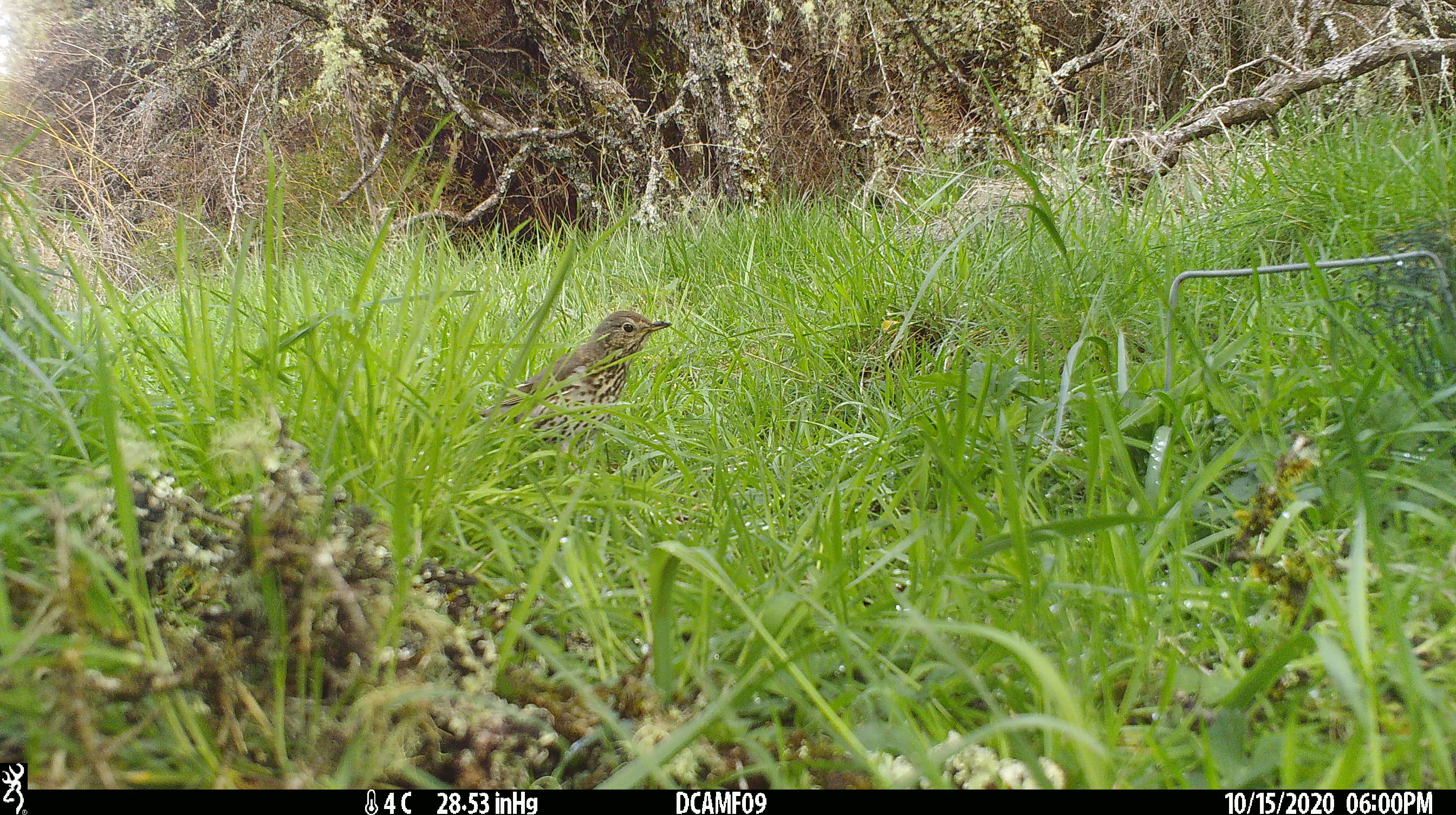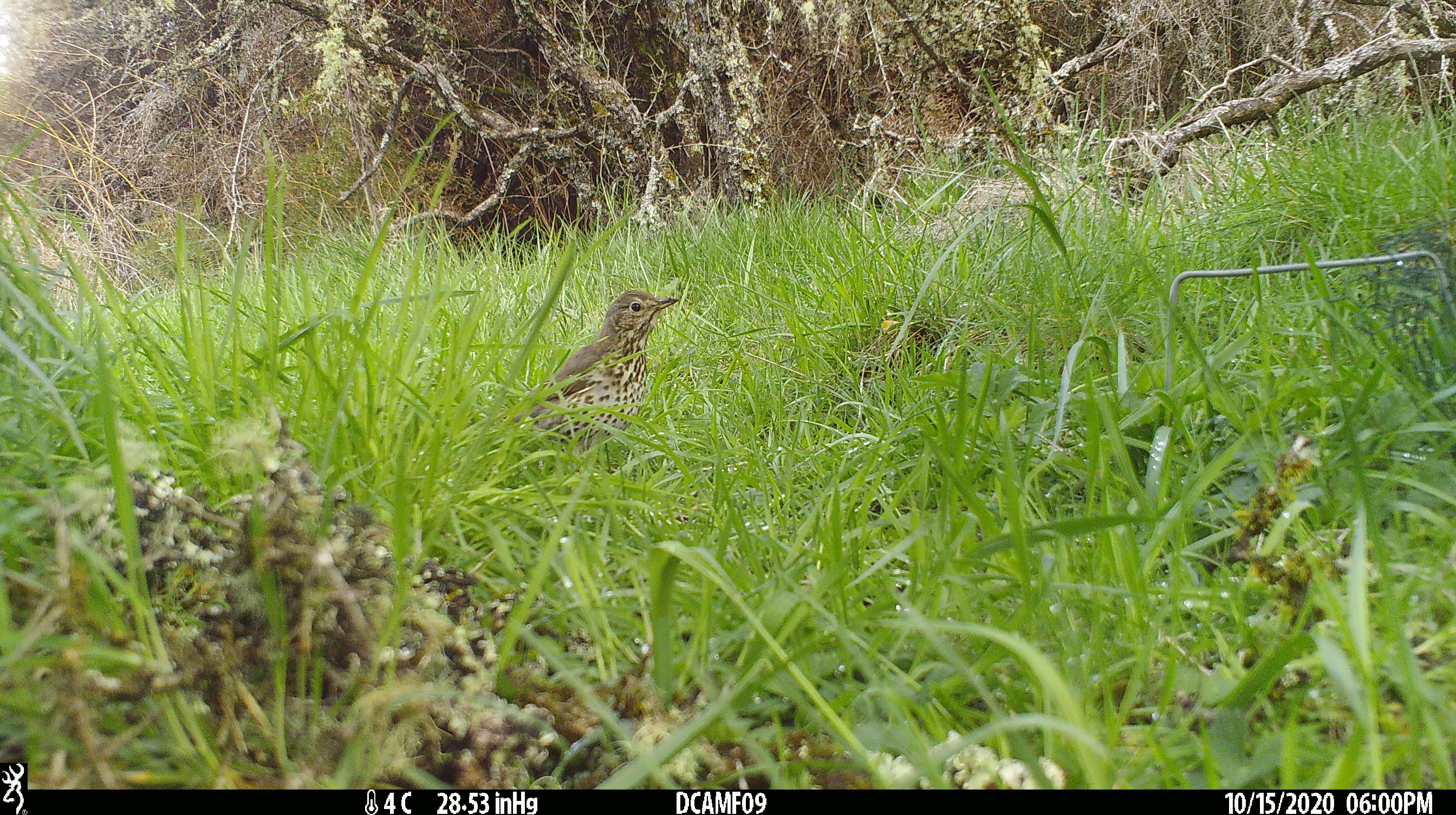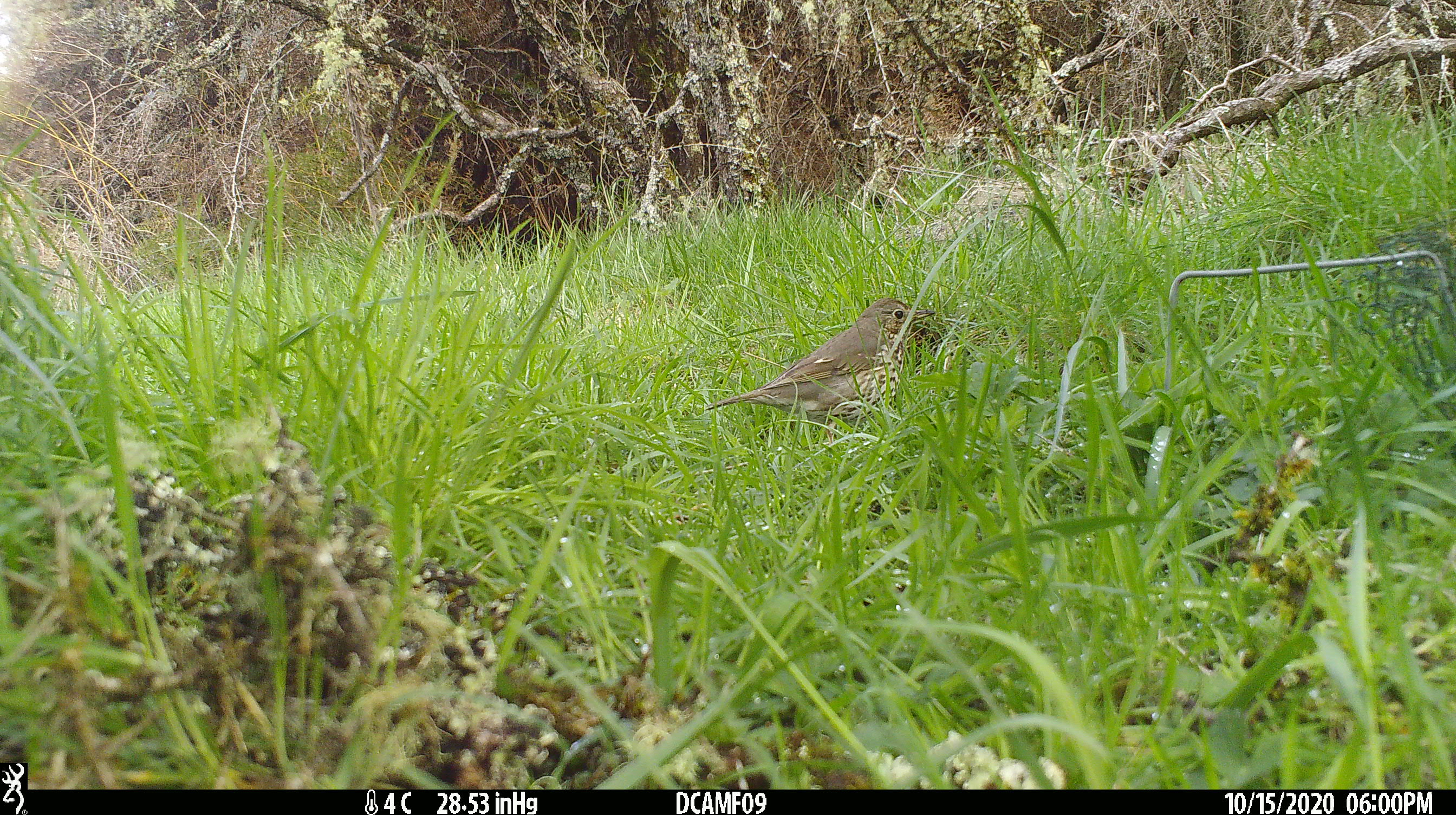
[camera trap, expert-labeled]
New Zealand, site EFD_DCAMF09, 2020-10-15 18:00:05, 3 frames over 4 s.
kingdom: Animalia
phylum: Chordata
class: Aves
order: Passeriformes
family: Turdidae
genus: Turdus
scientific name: Turdus philomelos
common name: song thrush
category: thrush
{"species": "thrush (song thrush) (Turdus philomelos)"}